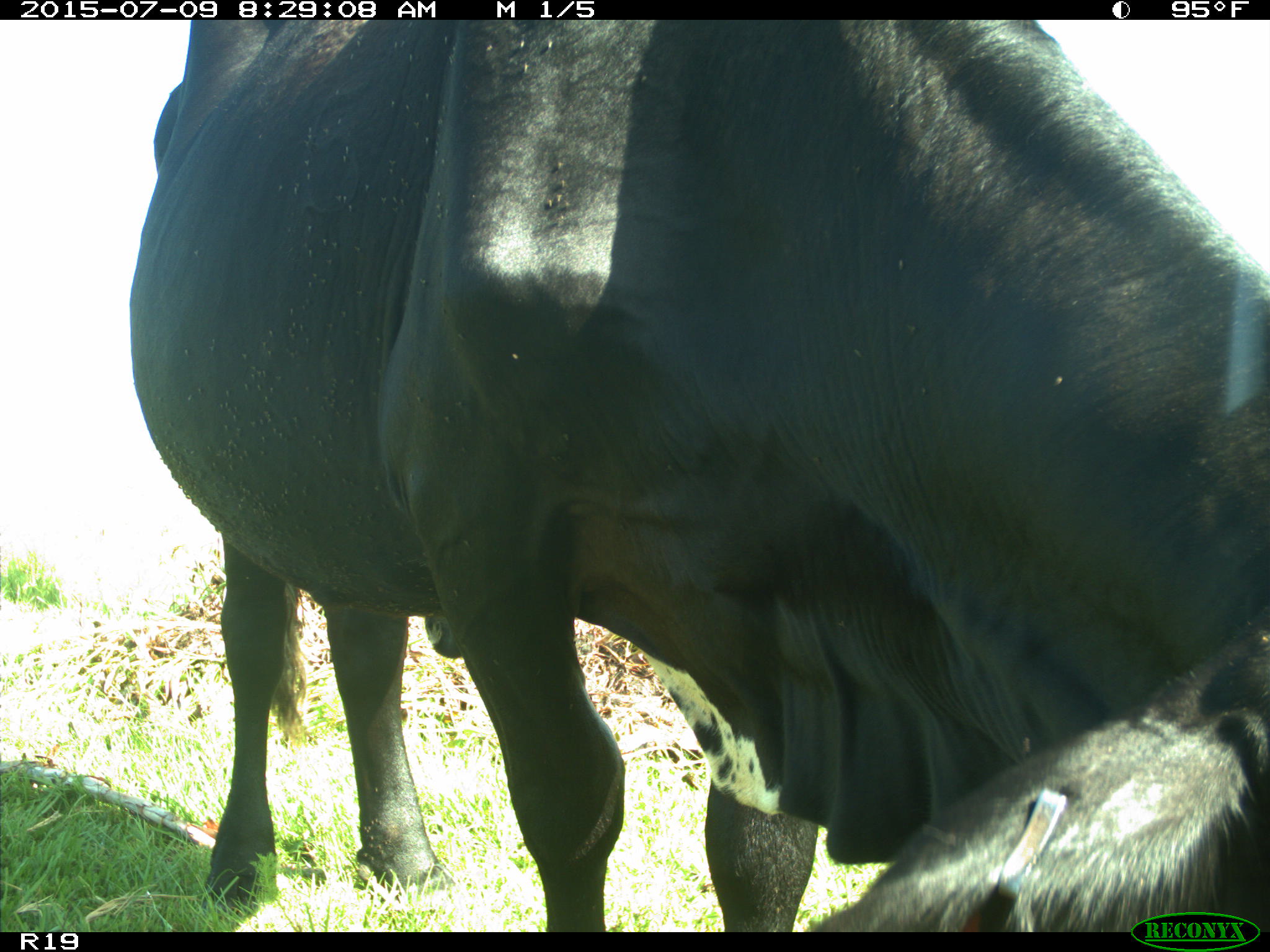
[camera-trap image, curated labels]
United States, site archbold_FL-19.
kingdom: Animalia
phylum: Chordata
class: Mammalia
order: Artiodactyla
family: Bovidae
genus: Bos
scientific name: Bos taurus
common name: domestic cow